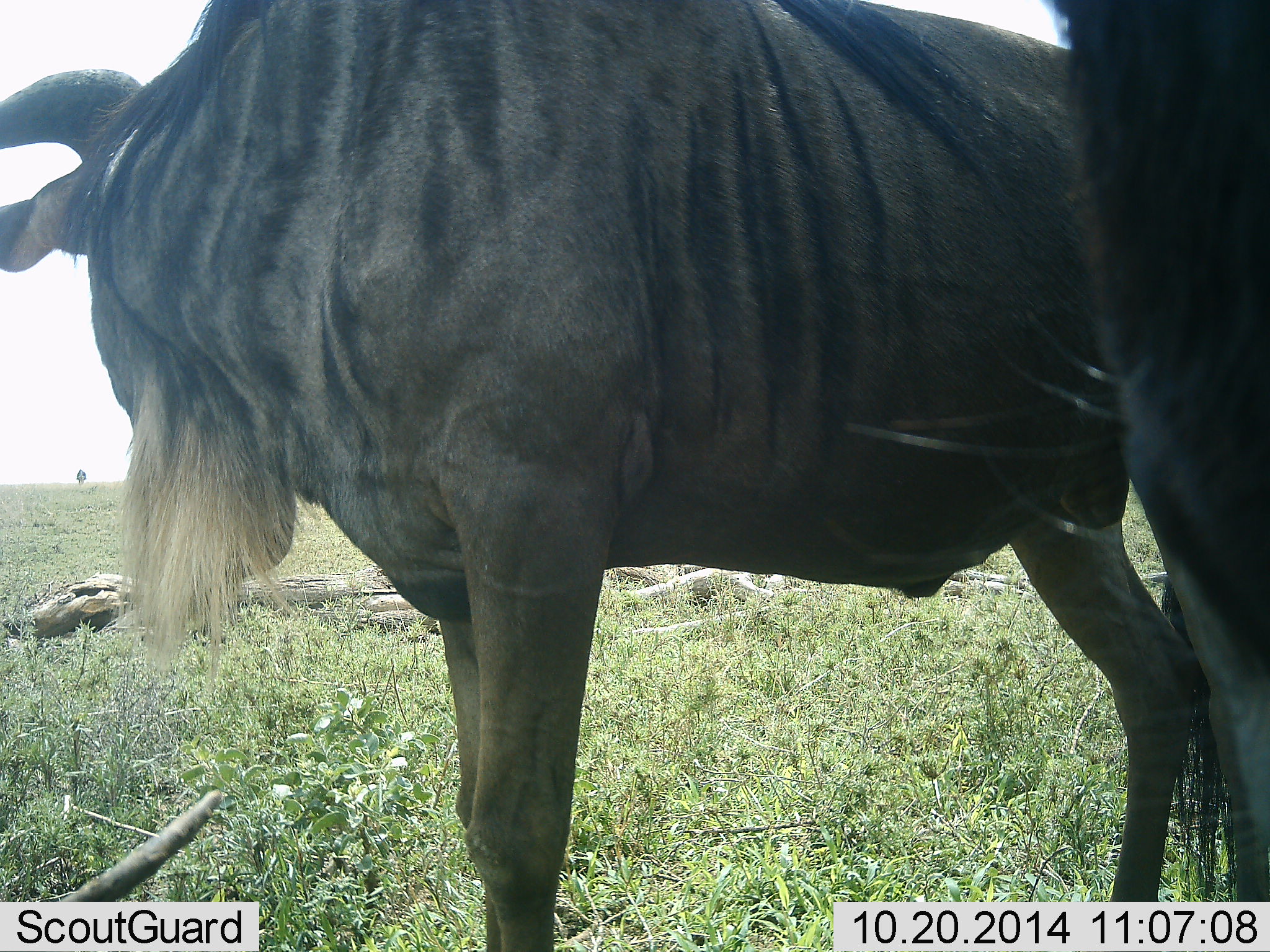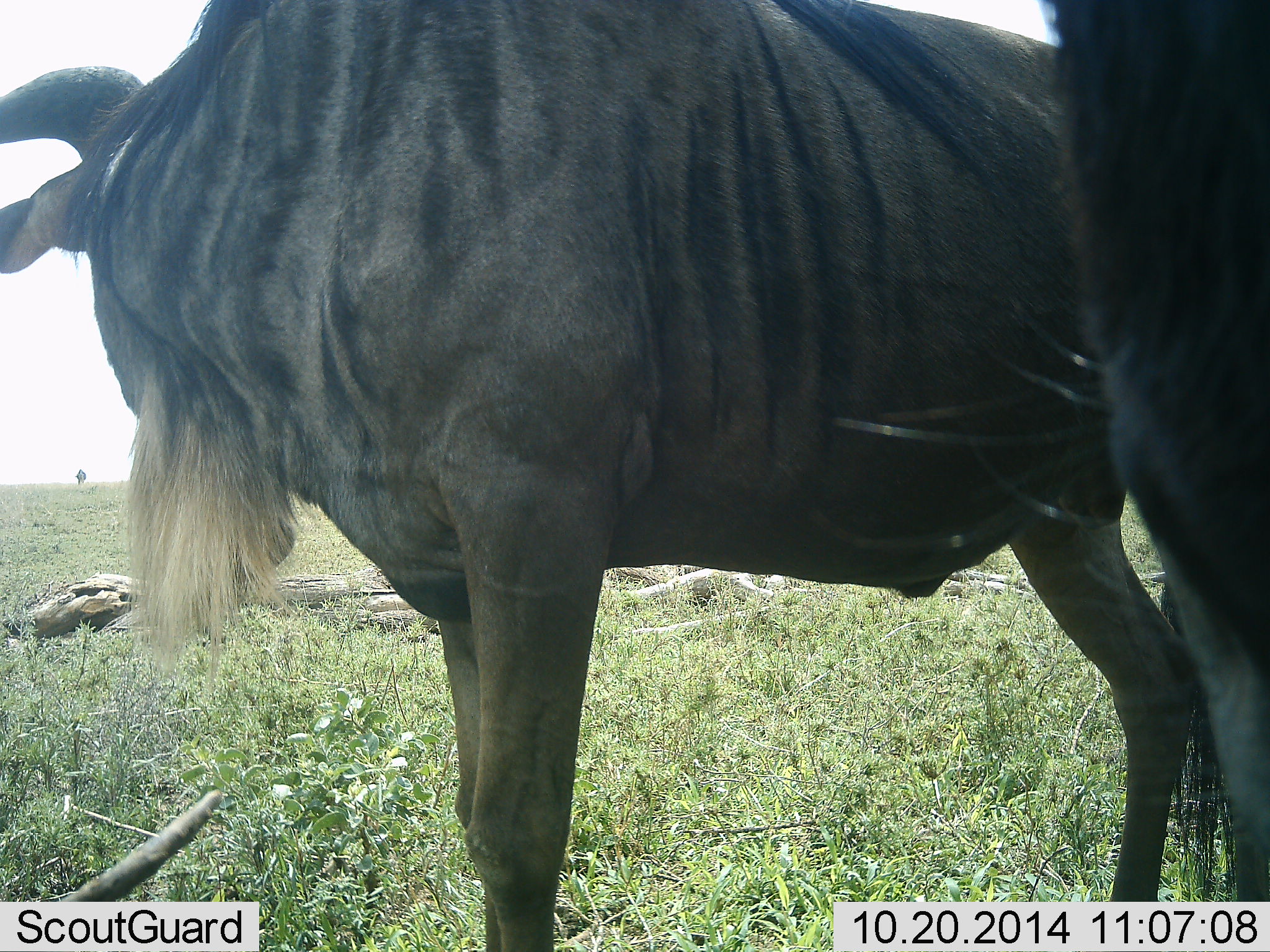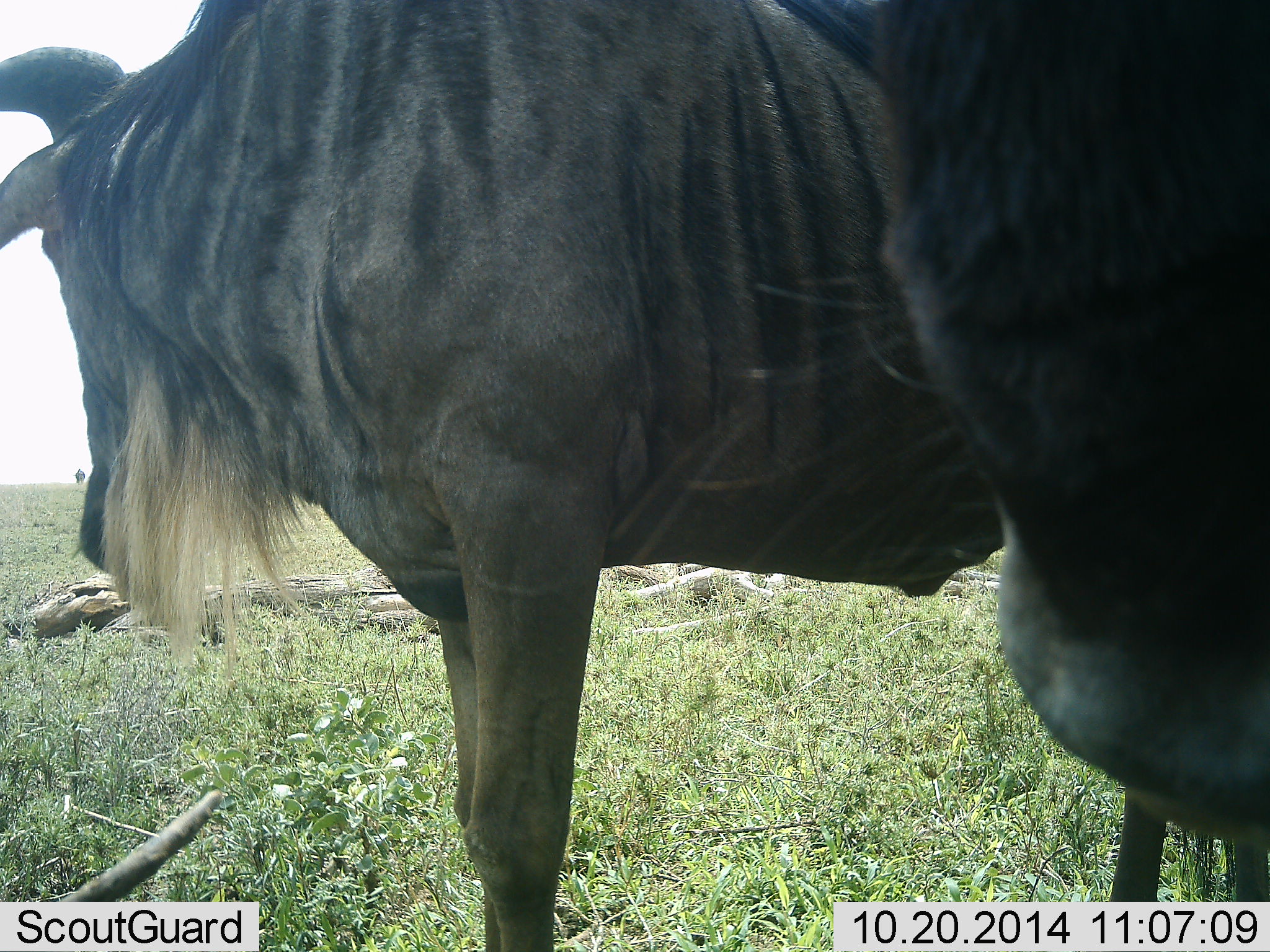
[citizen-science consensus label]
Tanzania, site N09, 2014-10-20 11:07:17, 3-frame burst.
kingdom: Animalia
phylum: Chordata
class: Mammalia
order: Artiodactyla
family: Bovidae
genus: Connochaetes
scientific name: Connochaetes taurinus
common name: blue wildebeest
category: wildebeest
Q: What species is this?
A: Wildebeest (blue wildebeest) (Connochaetes taurinus).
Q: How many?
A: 2.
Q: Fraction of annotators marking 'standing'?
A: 100%.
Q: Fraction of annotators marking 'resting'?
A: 0%.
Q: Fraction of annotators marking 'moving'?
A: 10%.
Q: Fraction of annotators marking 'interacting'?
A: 20%.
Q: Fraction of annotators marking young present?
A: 0%.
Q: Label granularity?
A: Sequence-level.